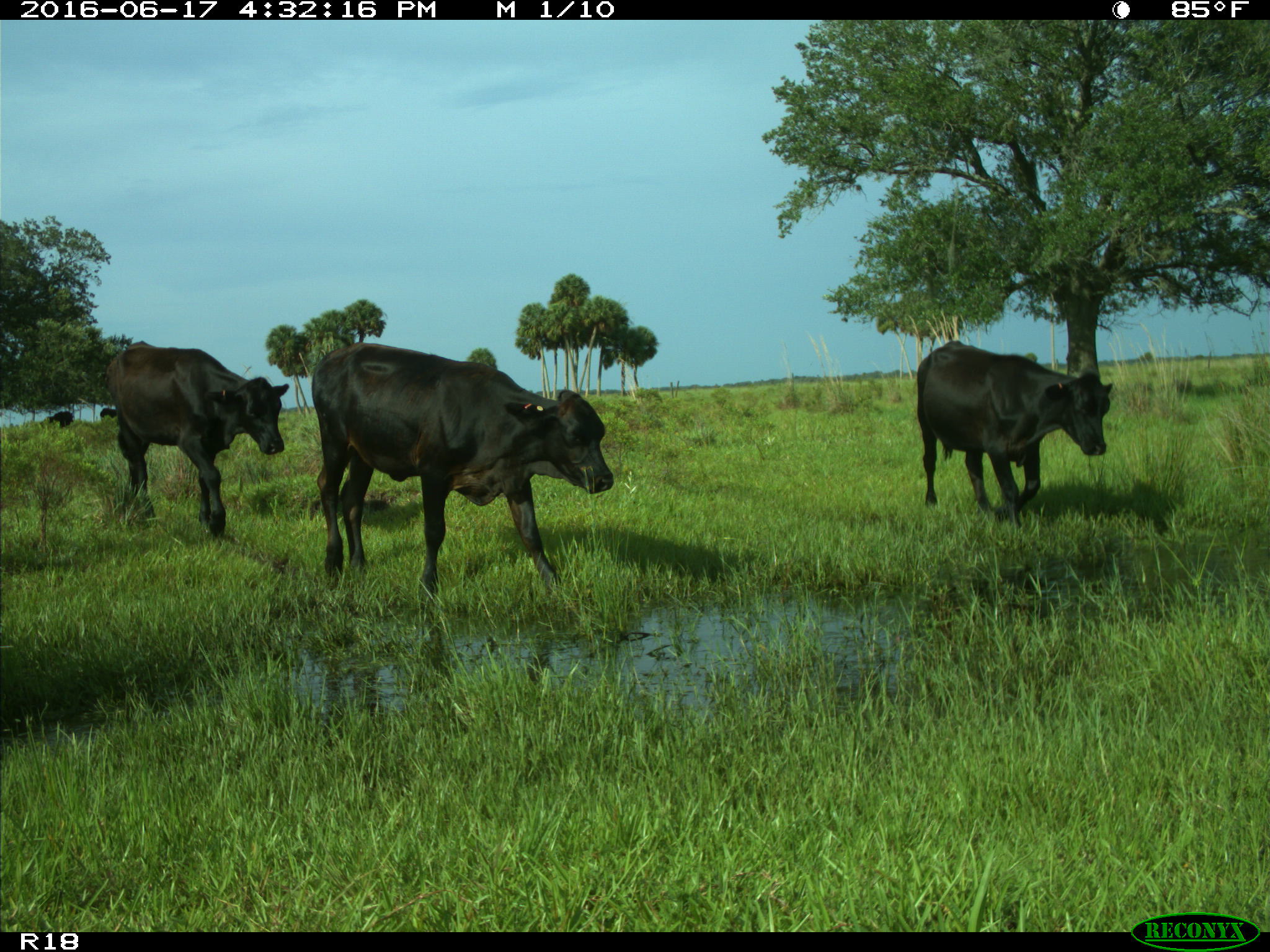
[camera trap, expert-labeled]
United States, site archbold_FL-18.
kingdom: Animalia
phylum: Chordata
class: Mammalia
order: Artiodactyla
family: Bovidae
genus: Bos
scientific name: Bos taurus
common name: domestic cow